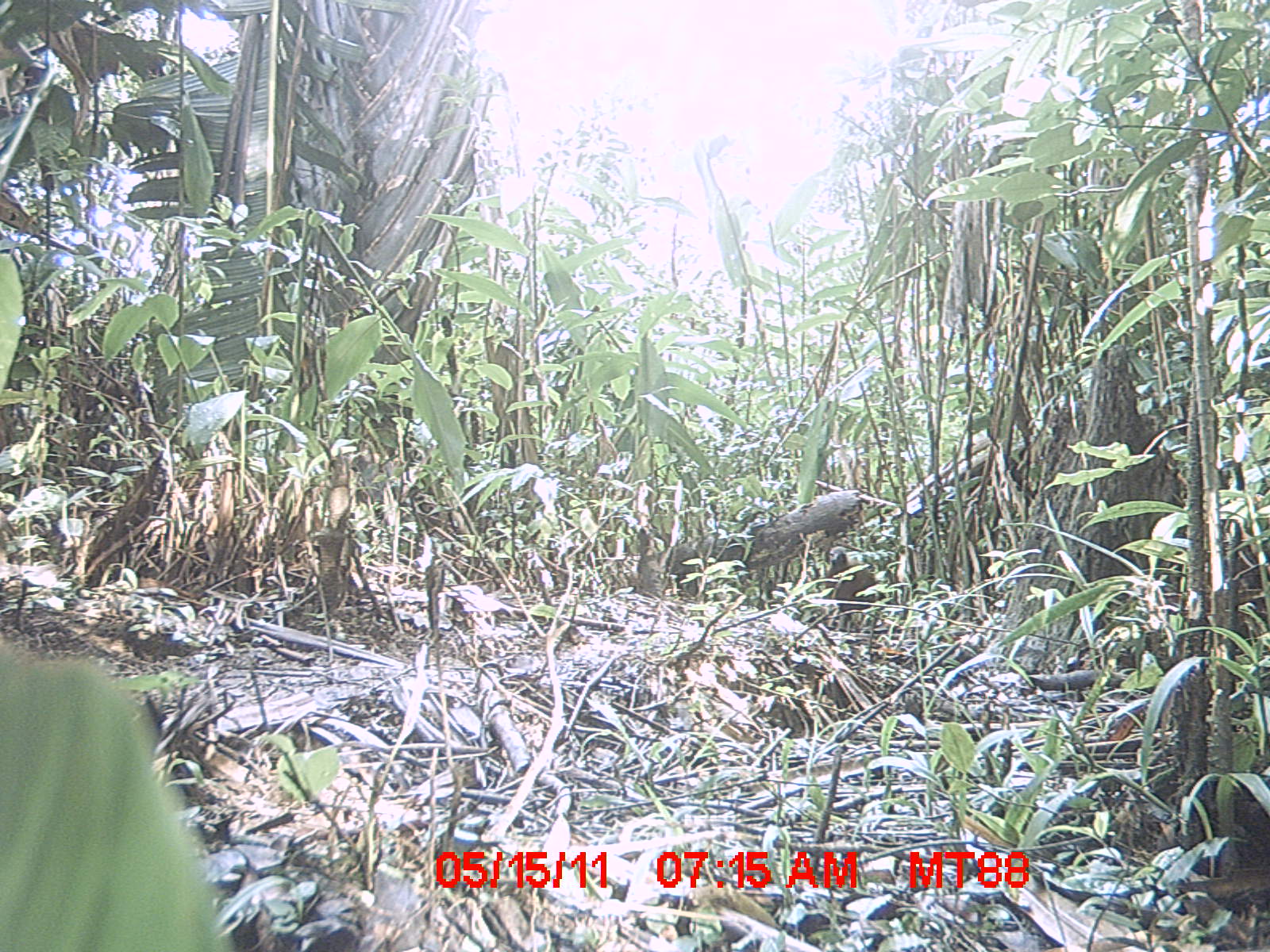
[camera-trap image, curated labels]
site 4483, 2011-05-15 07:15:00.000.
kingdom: Animalia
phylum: Chordata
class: Aves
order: Cuculiformes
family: Cuculidae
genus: Coua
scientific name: Coua serriana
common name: red-breasted coua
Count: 1.